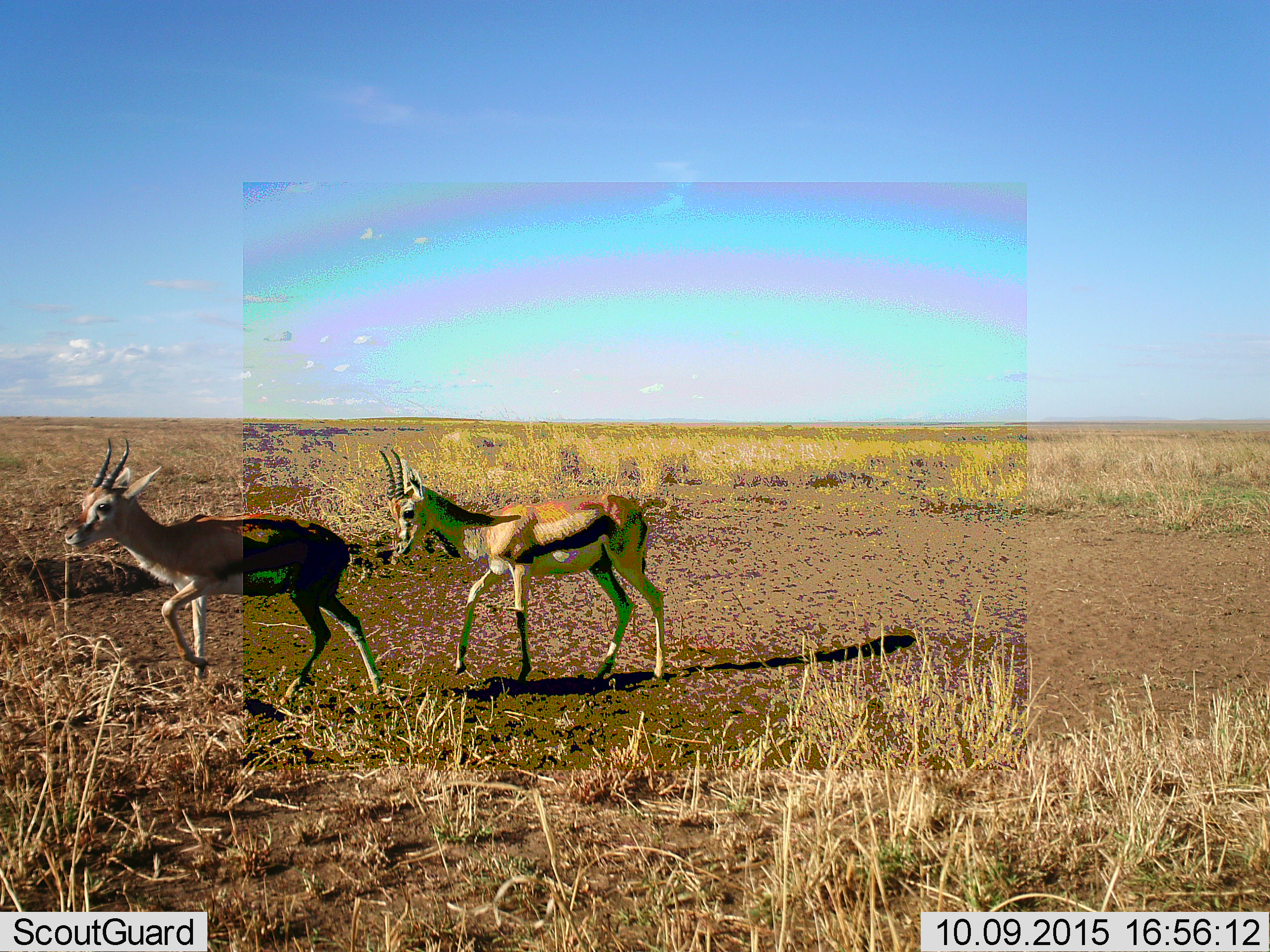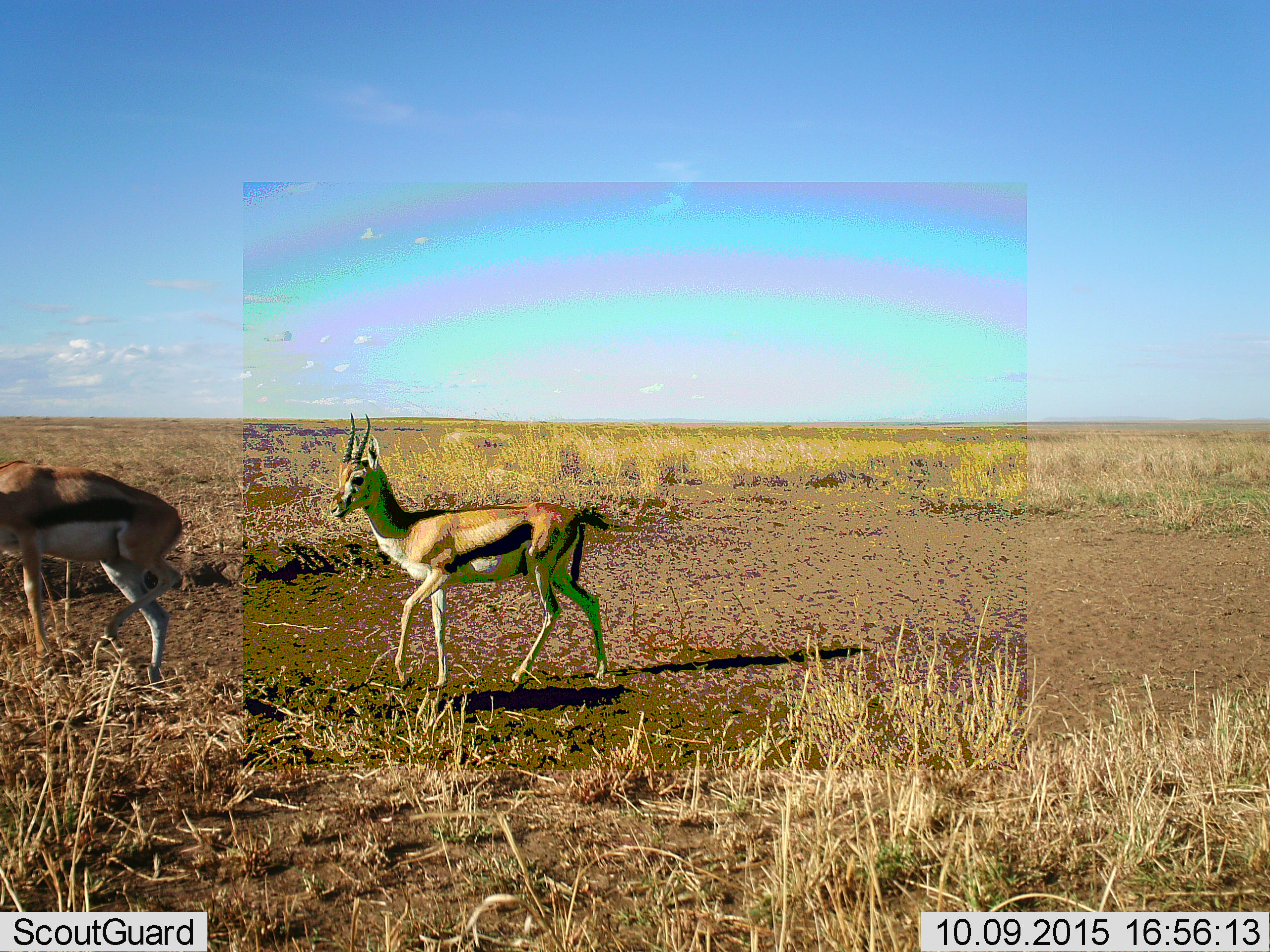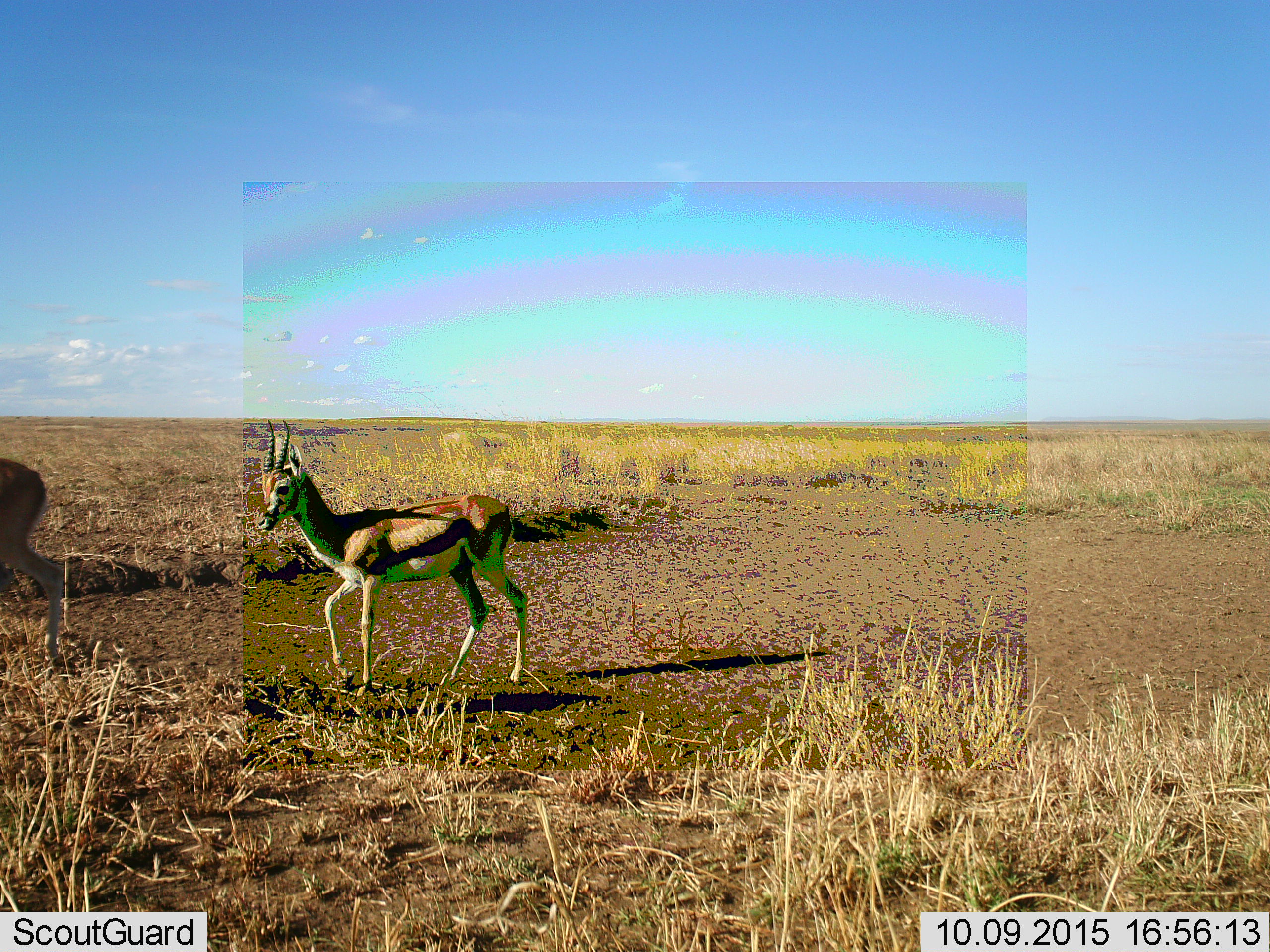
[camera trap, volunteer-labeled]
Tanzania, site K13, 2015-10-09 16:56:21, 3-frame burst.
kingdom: Animalia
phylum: Chordata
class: Mammalia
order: Artiodactyla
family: Bovidae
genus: Eudorcas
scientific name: Eudorcas thomsonii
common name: thomson's gazelle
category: gazellethomsons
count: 2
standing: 33%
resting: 0%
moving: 100%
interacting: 0%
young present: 0%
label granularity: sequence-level